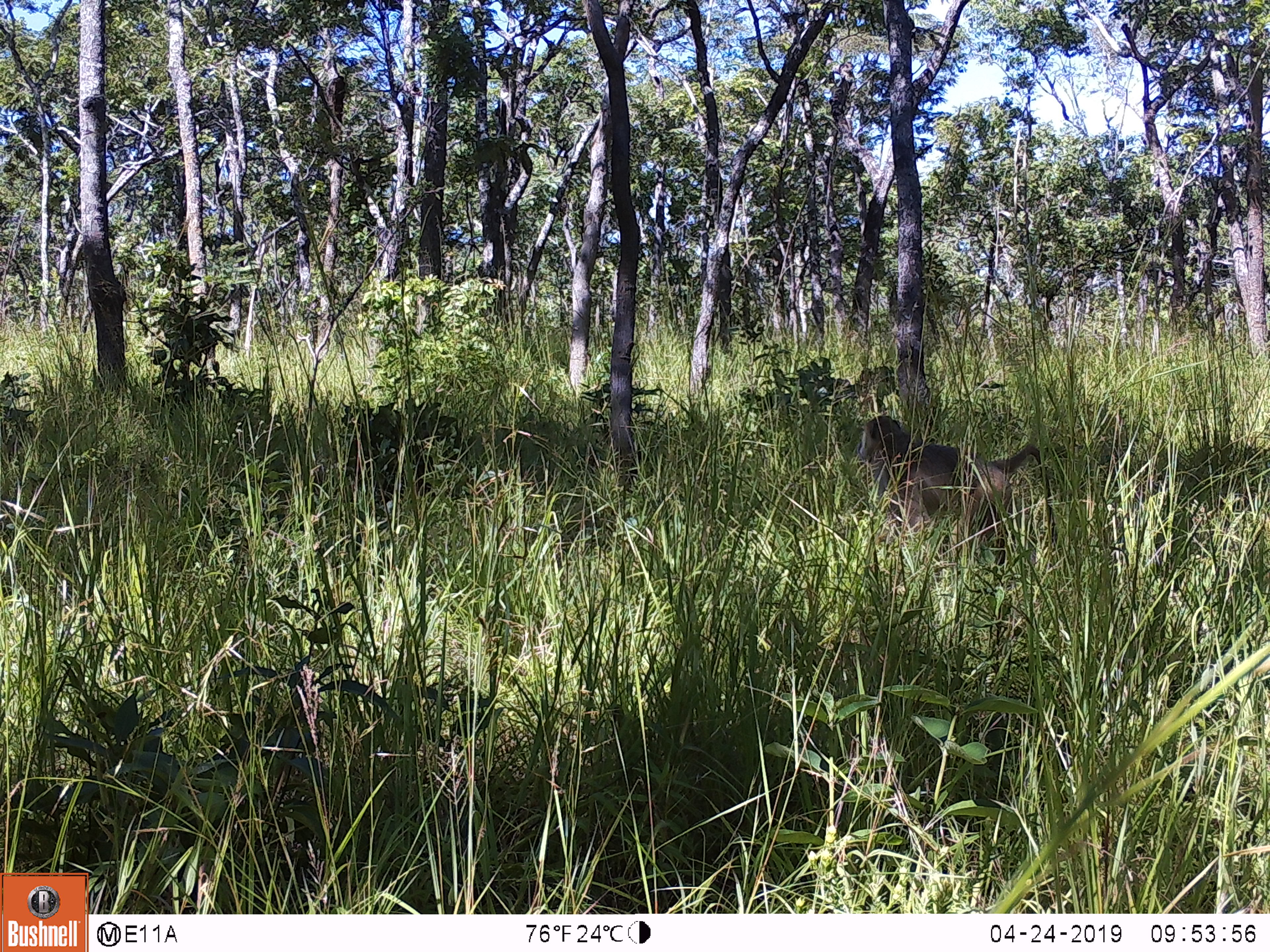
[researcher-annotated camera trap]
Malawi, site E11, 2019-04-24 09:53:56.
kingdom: Animalia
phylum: Chordata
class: Mammalia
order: Primates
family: Cercopithecidae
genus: Papio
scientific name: Papio cynocephalus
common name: yellow baboon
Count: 1.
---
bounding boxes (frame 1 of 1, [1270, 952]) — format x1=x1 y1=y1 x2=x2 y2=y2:
yellow baboon: x1=853 y1=410 x2=1051 y2=541